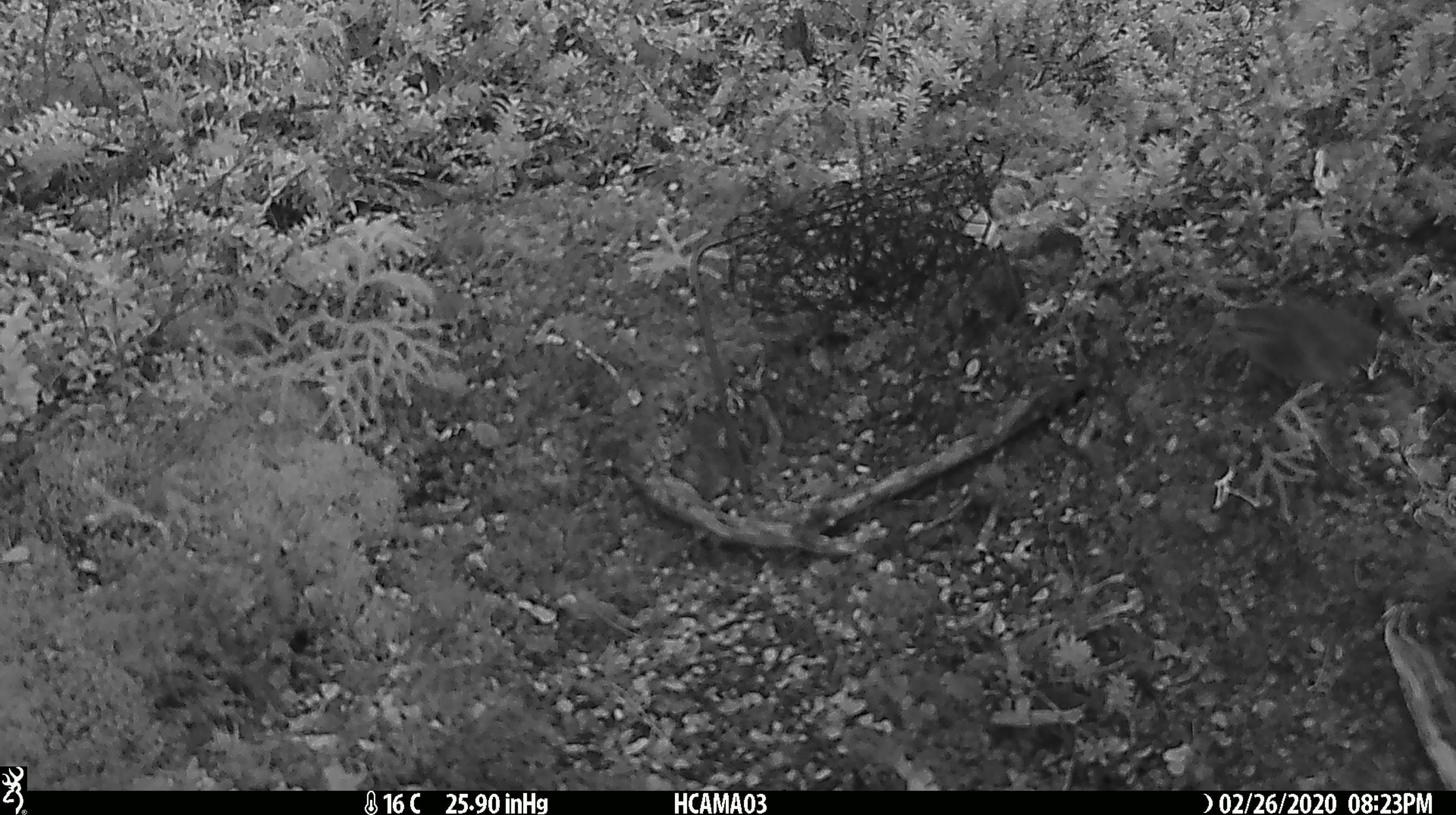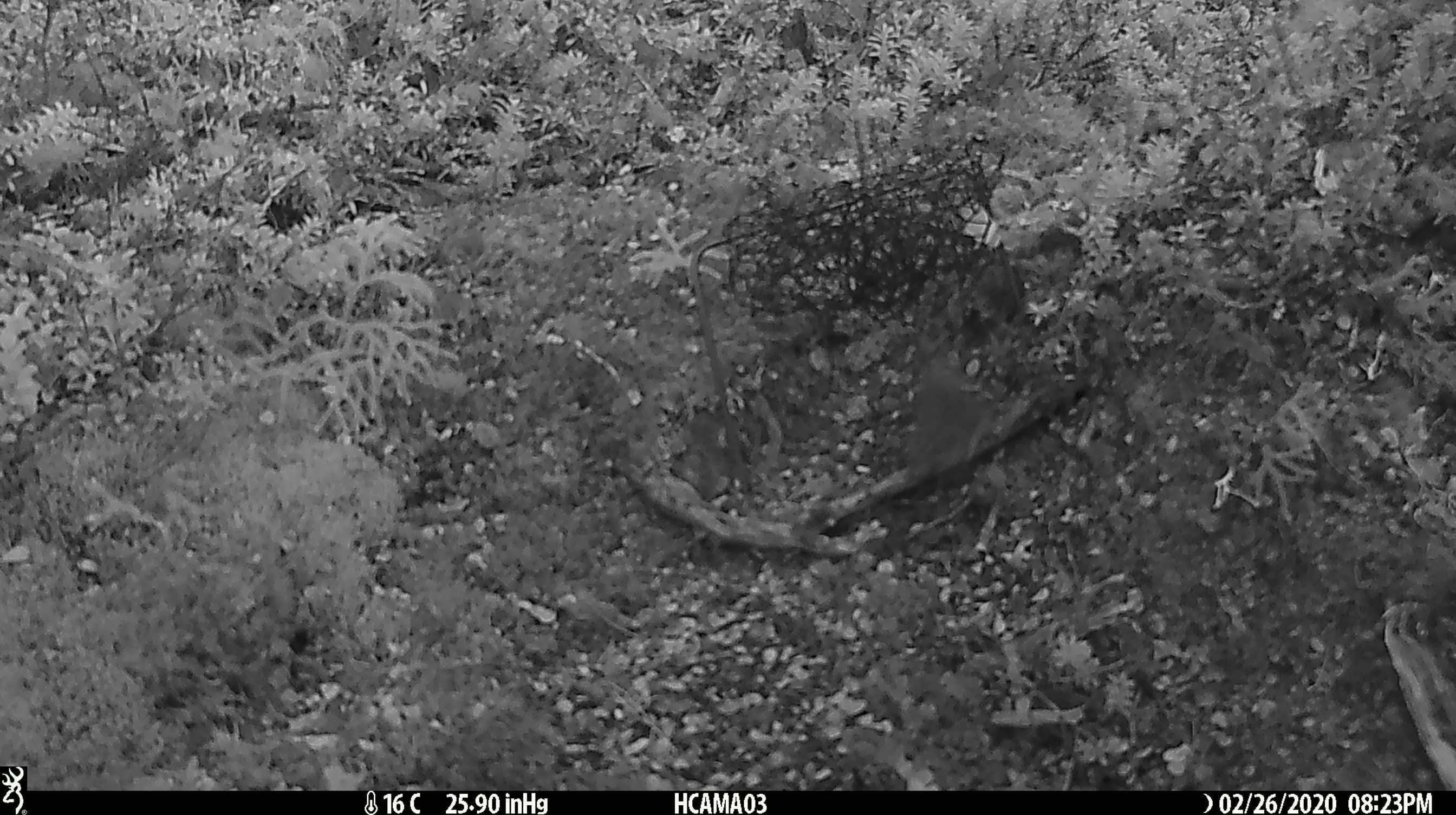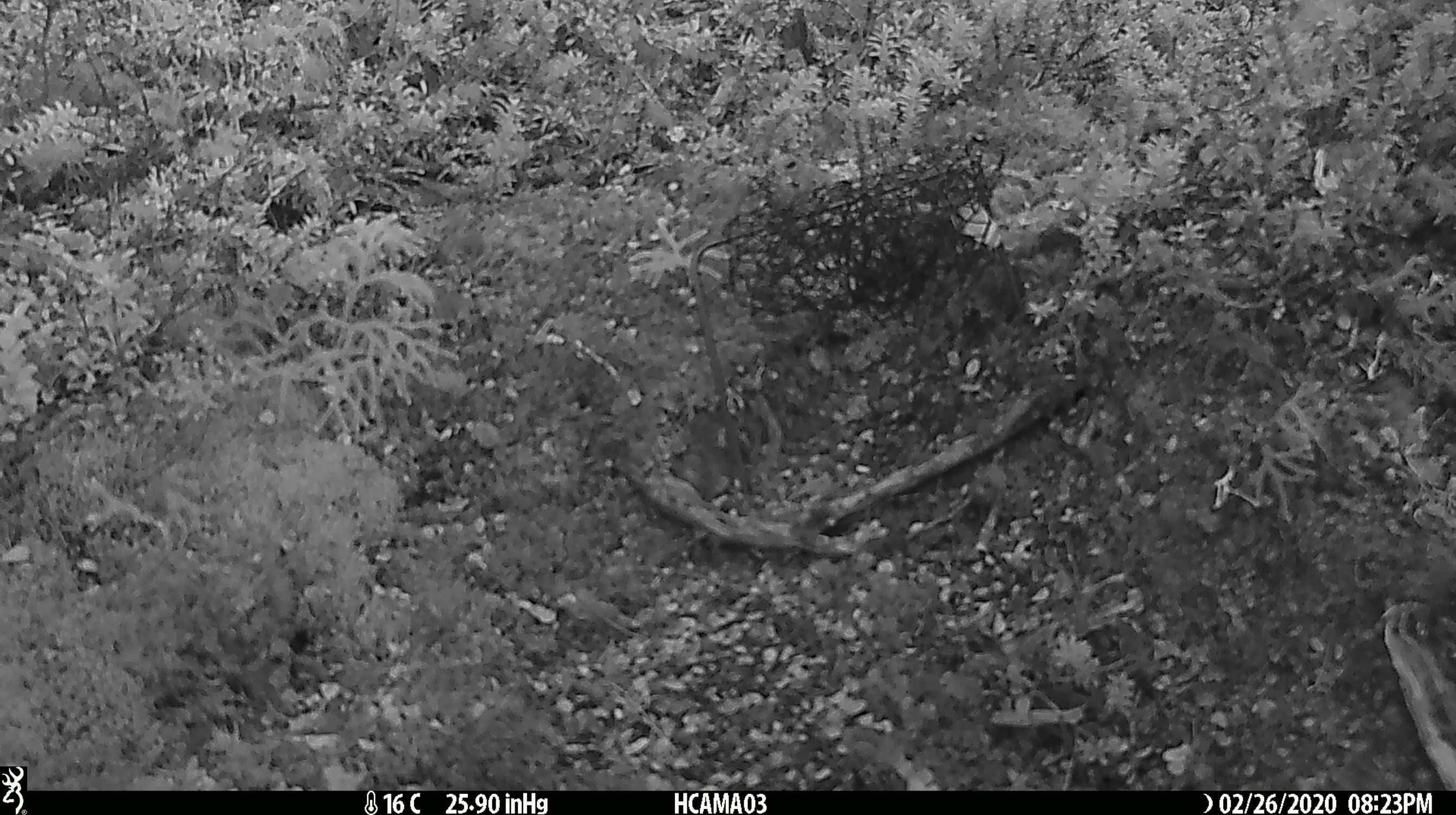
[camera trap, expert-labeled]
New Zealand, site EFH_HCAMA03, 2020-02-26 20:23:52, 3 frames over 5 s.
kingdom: Animalia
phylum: Chordata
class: Aves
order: Passeriformes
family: Acanthisittidae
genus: Acanthisitta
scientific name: Acanthisitta chloris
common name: rifleman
Rifleman (Acanthisitta chloris).